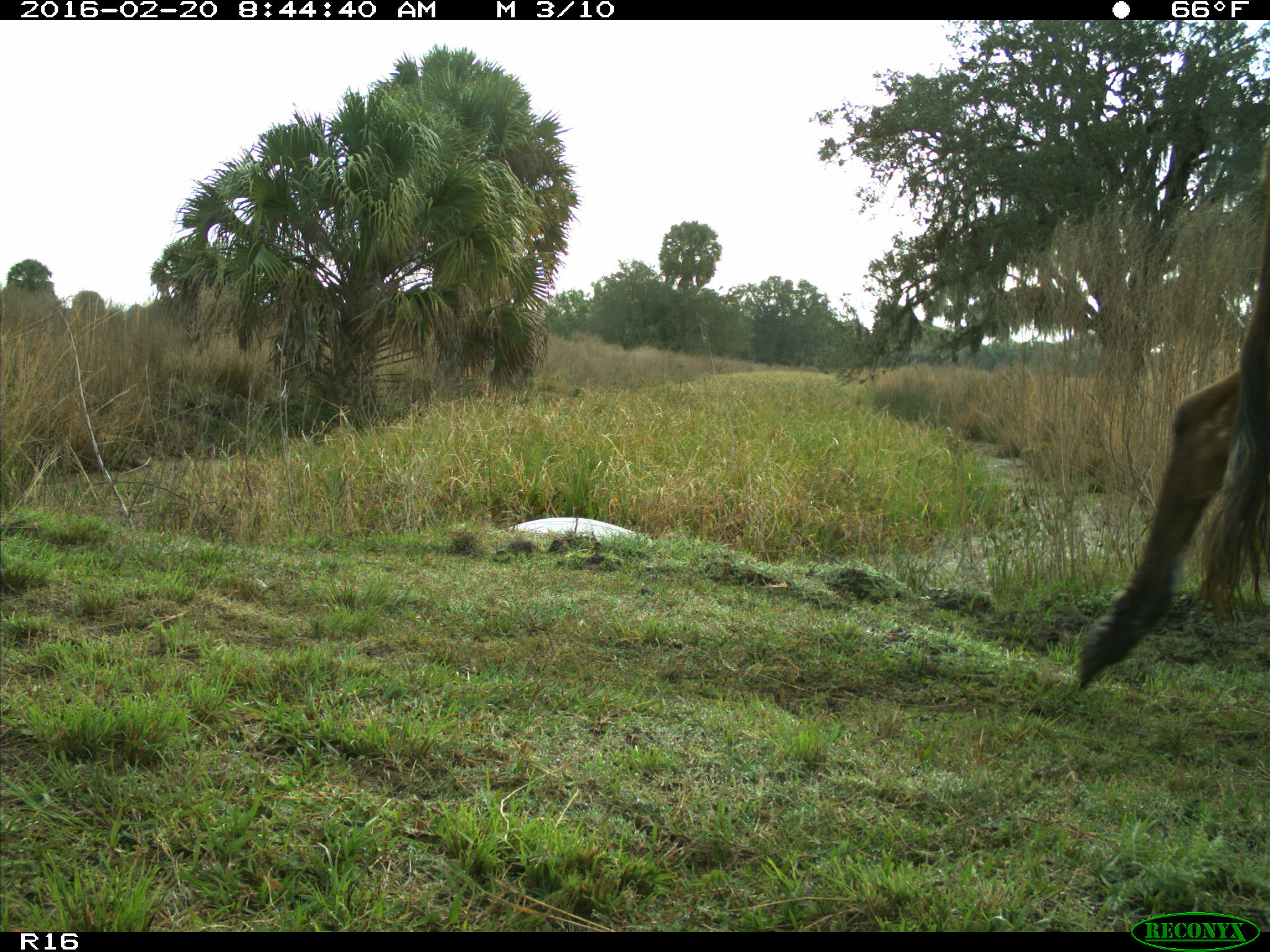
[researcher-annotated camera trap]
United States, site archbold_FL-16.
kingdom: Animalia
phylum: Chordata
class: Mammalia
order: Artiodactyla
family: Bovidae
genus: Bos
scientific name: Bos taurus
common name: domestic cow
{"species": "Bos taurus (domestic cow)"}